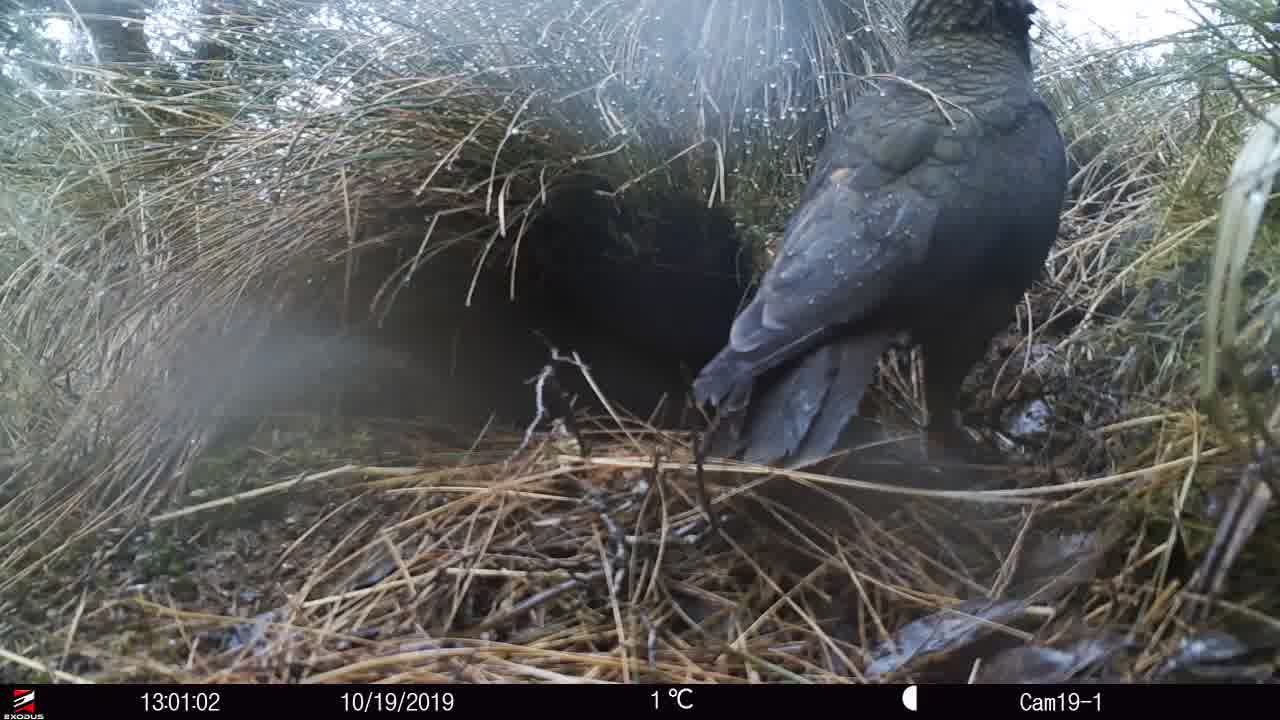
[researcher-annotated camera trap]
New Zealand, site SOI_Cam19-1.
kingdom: Animalia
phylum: Chordata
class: Aves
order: Psittaciformes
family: Strigopidae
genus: Nestor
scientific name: Nestor notabilis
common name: kea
Kea (Nestor notabilis).